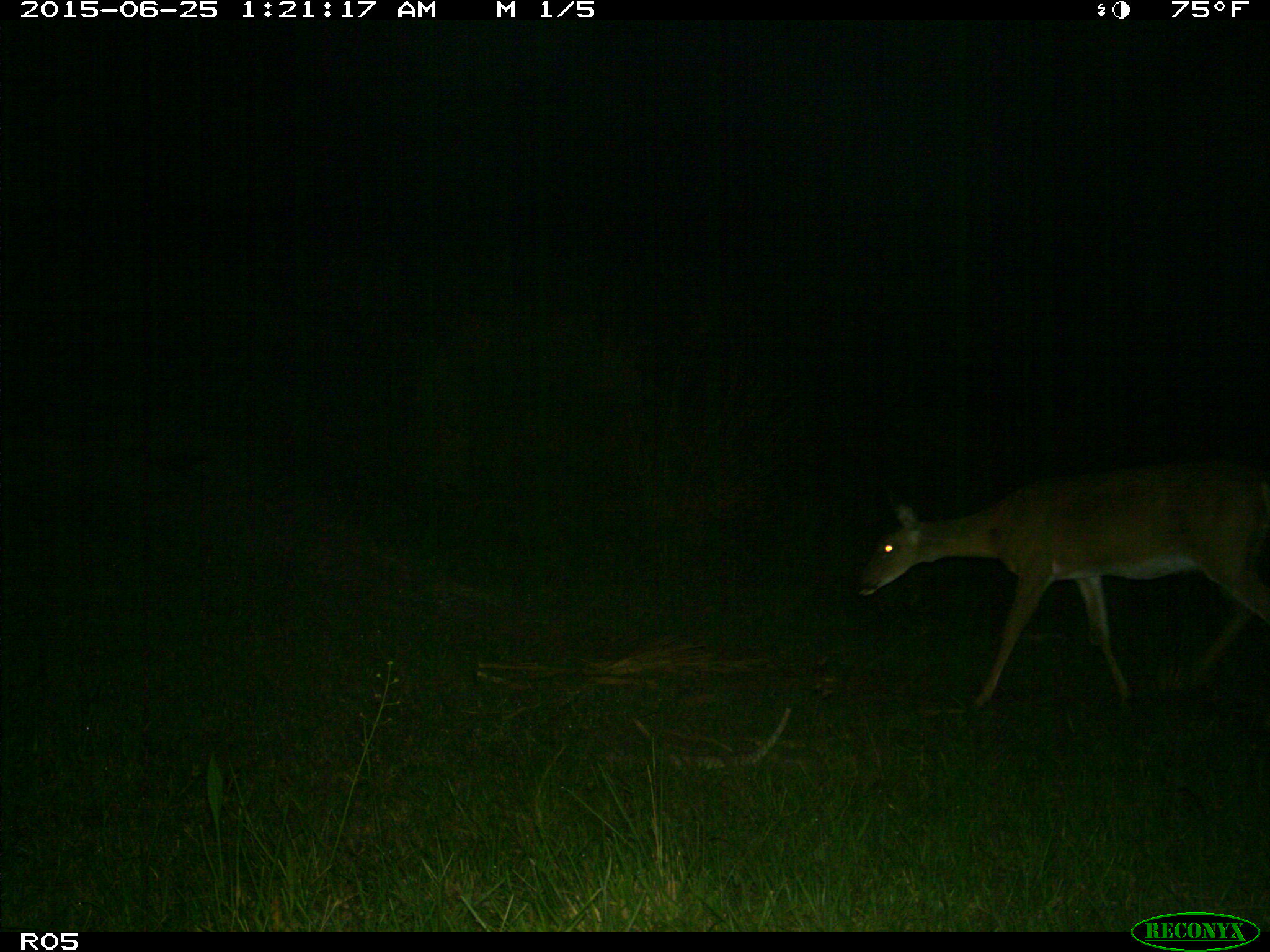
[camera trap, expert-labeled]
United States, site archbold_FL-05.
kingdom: Animalia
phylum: Chordata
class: Mammalia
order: Artiodactyla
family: Cervidae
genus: Odocoileus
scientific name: Odocoileus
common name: deer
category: unidentified deer